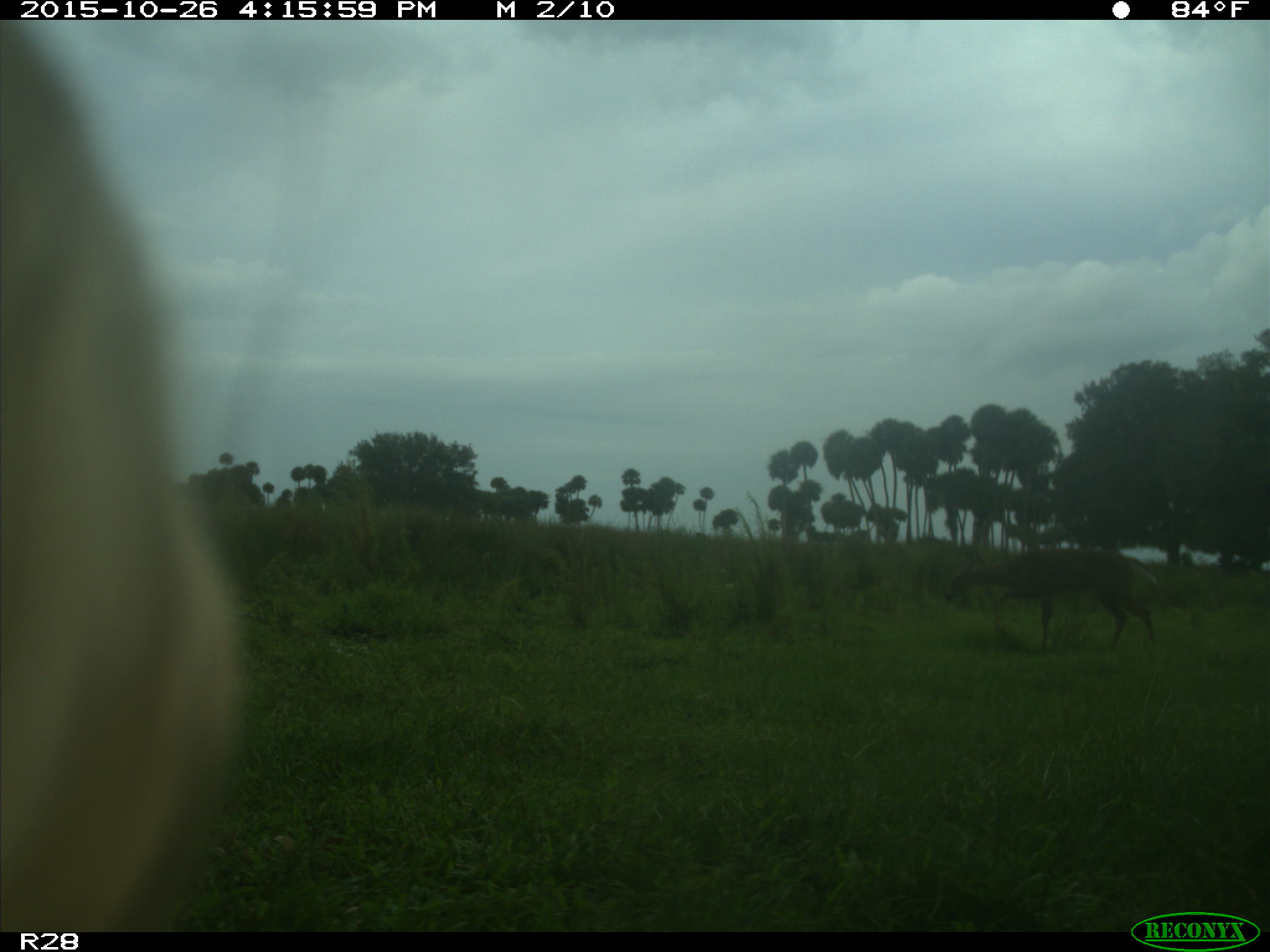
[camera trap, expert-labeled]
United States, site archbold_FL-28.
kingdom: Animalia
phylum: Chordata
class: Mammalia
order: Artiodactyla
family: Cervidae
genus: Odocoileus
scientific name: Odocoileus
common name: deer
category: unidentified deer